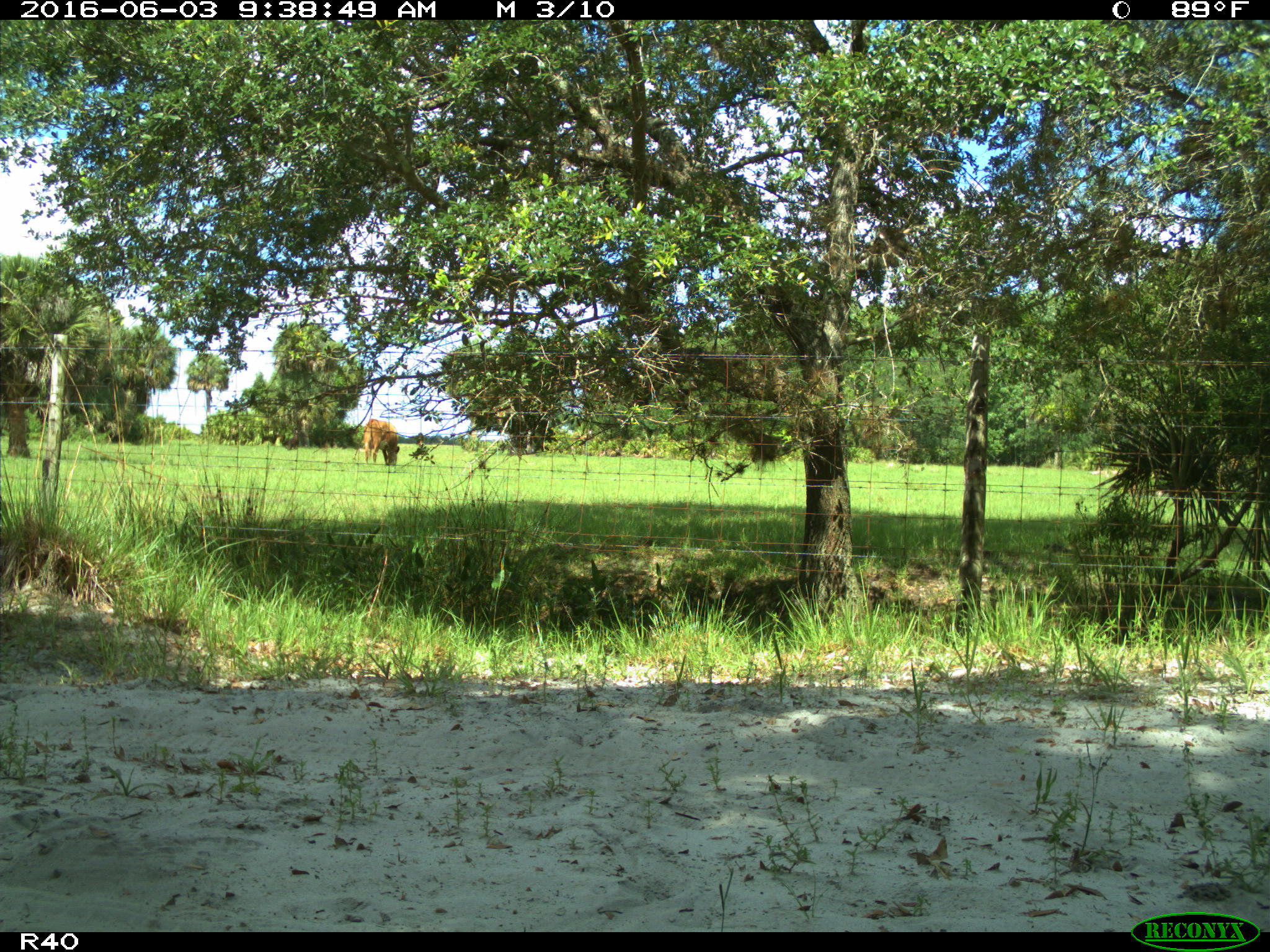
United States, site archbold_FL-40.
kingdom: Animalia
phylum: Chordata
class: Mammalia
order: Artiodactyla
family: Bovidae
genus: Bos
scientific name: Bos taurus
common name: domestic cow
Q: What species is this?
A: Bos taurus (domestic cow).